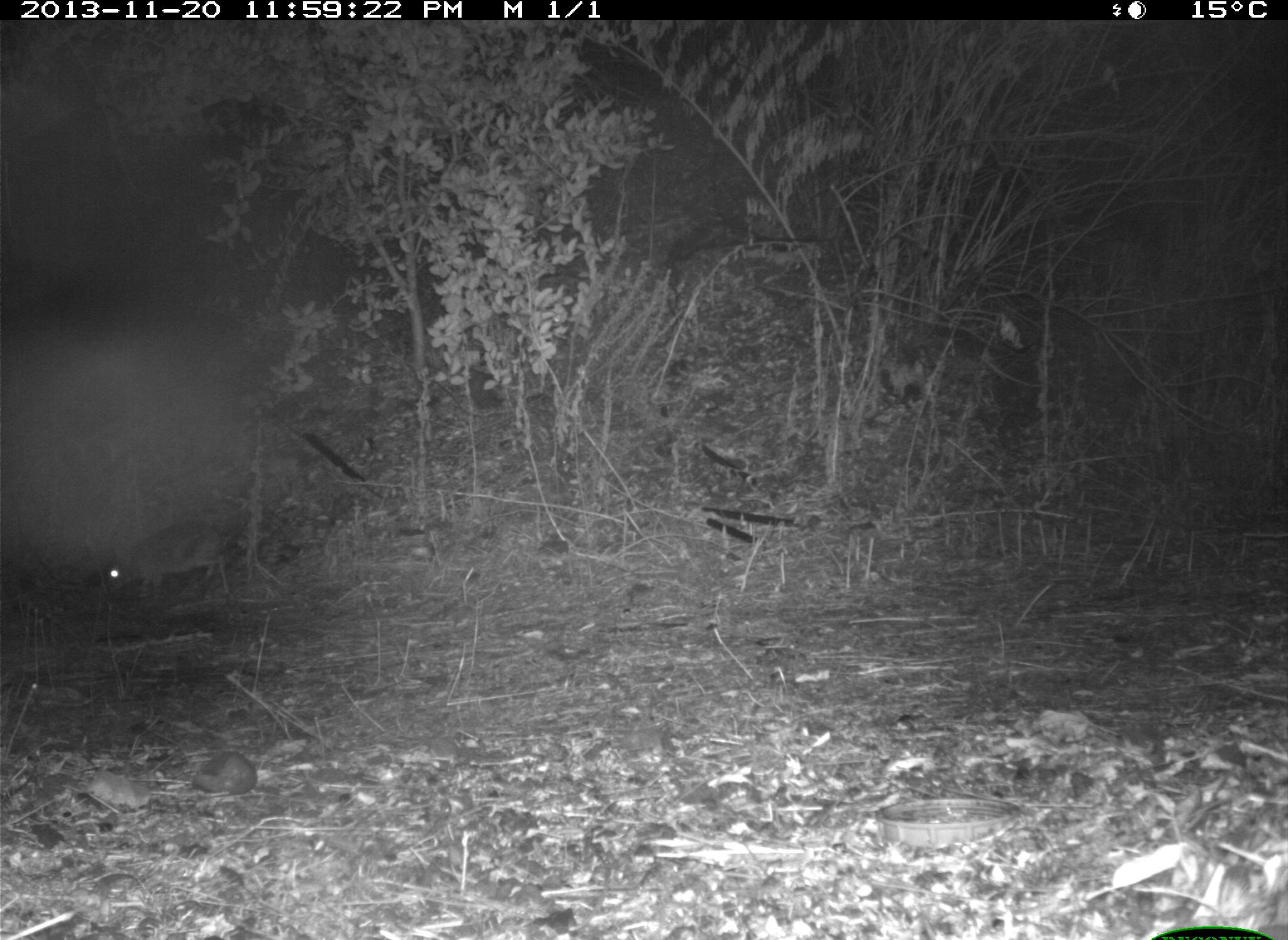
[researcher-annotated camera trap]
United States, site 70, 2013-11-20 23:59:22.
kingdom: Animalia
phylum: Chordata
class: Mammalia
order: Lagomorpha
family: Leporidae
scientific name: Leporidae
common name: rabbits and hares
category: rabbit